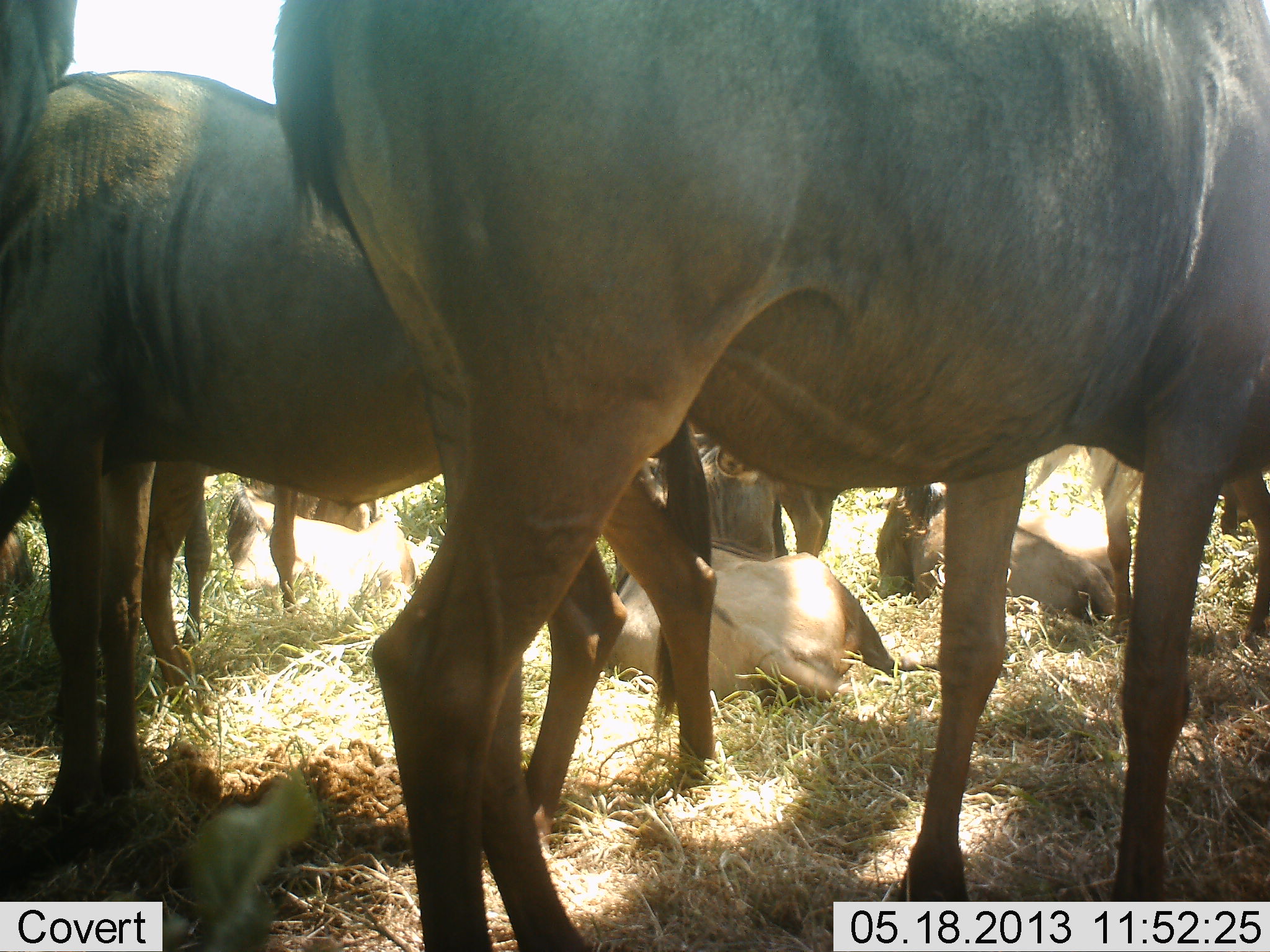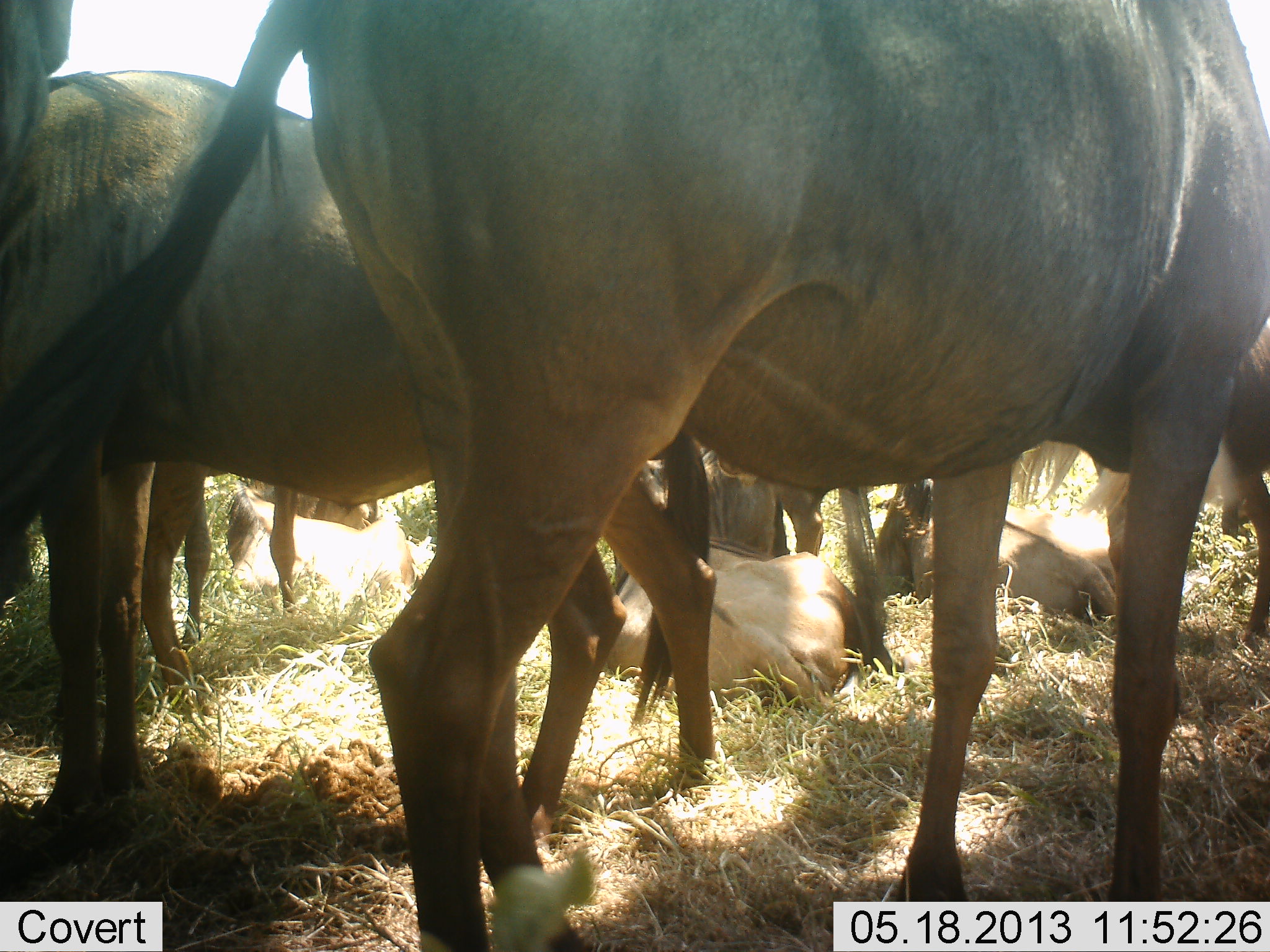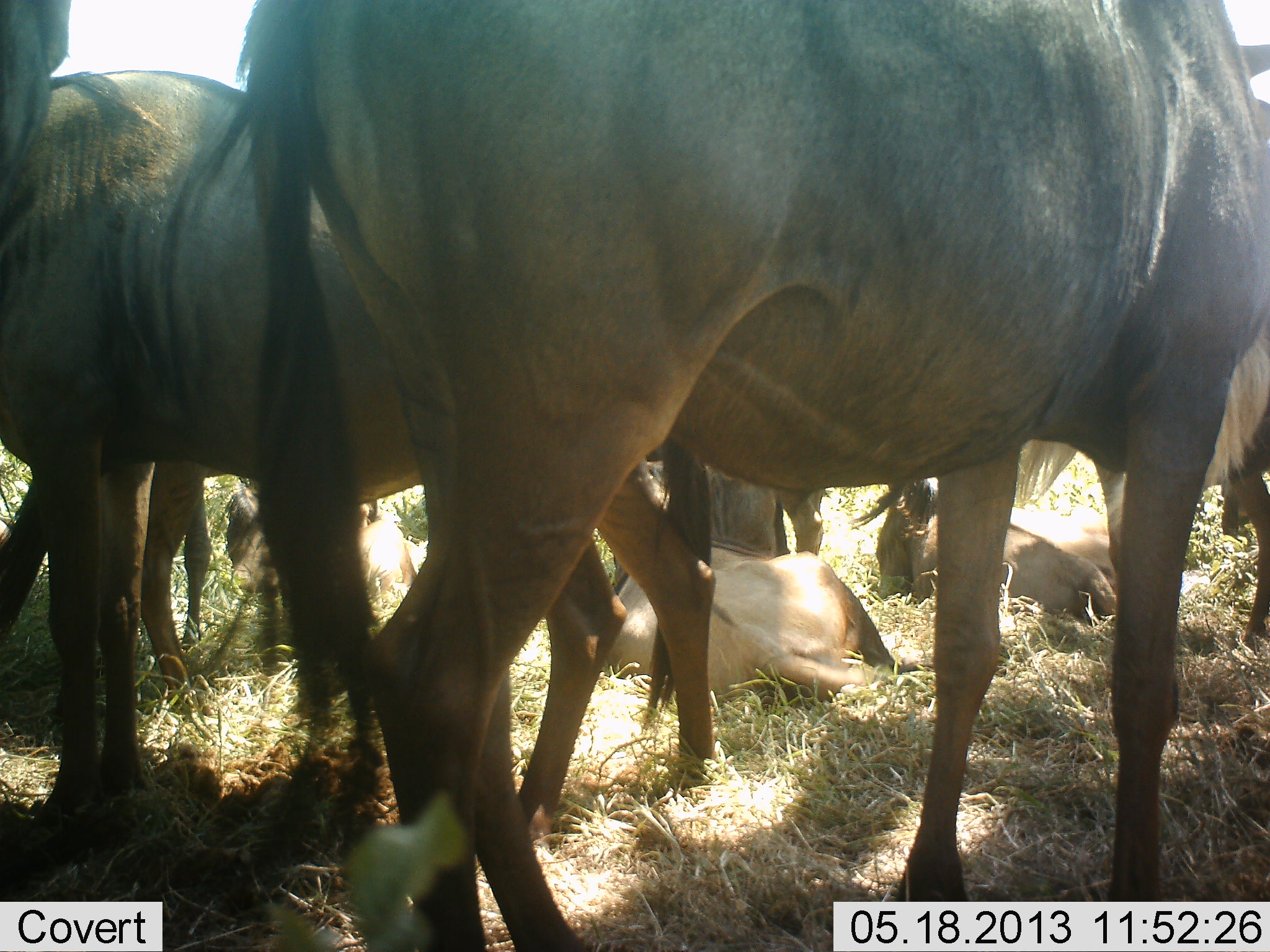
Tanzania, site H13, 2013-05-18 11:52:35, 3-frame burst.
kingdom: Animalia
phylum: Chordata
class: Mammalia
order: Artiodactyla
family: Bovidae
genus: Connochaetes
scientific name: Connochaetes taurinus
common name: blue wildebeest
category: wildebeest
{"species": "wildebeest (blue wildebeest) (Connochaetes taurinus)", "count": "9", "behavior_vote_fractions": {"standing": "72%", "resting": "94%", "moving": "6%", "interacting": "11%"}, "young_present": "0%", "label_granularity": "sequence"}